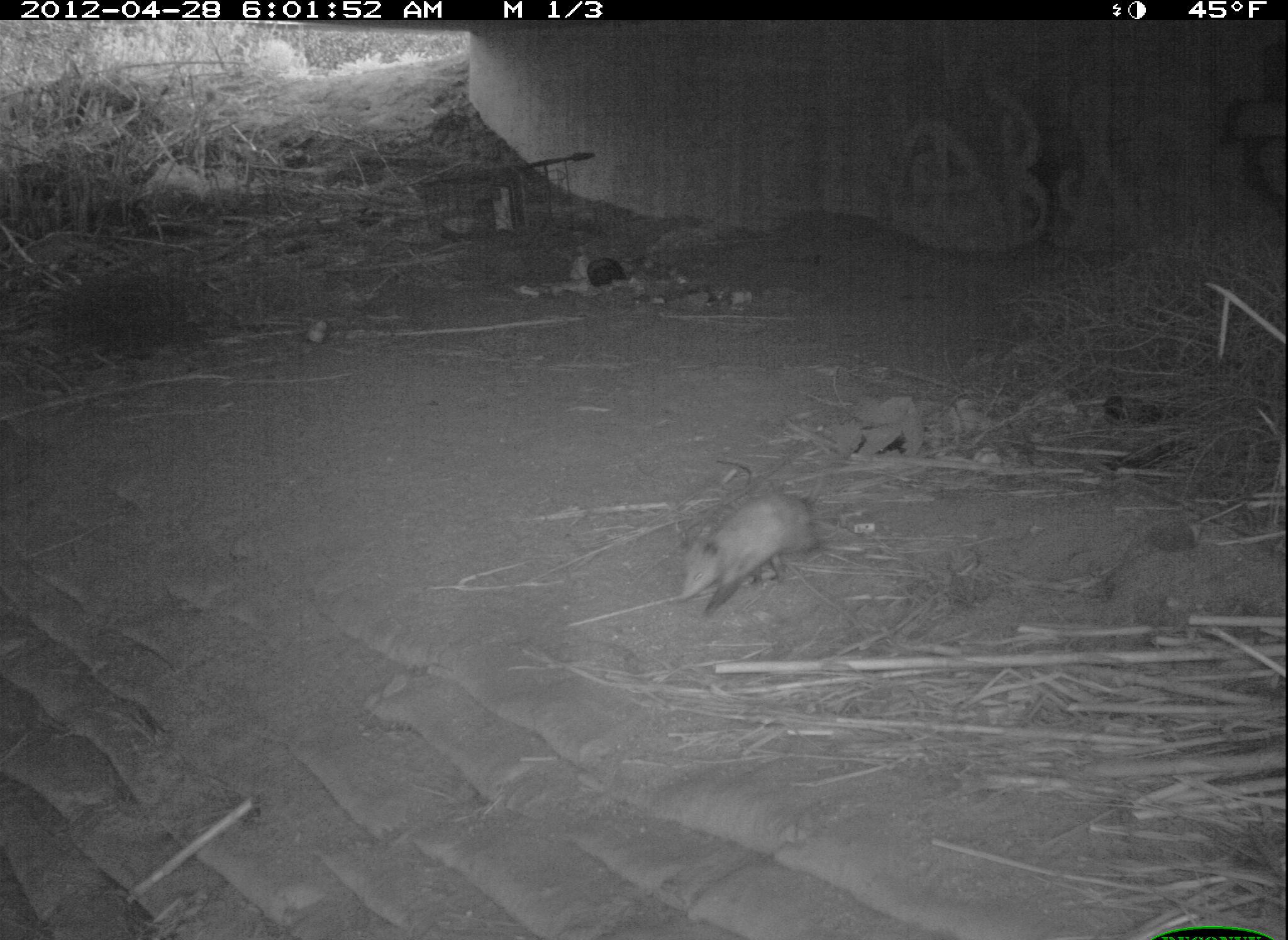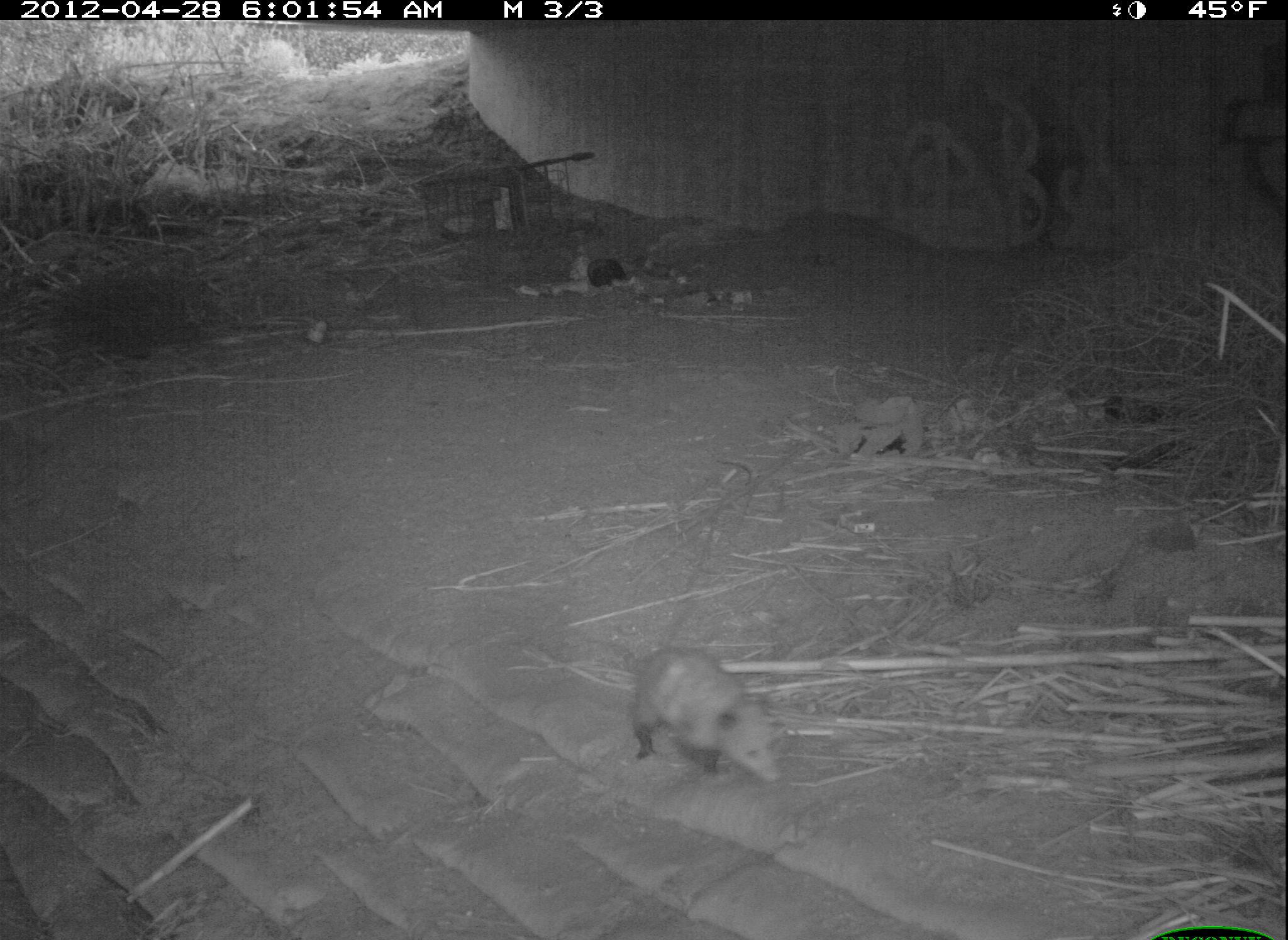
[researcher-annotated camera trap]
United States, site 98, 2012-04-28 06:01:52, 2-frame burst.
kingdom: Animalia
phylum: Chordata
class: Mammalia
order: Didelphimorphia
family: Didelphidae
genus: Didelphis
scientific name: Didelphis virginiana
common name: virginia opossum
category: opossum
Opossum (virginia opossum) (Didelphis virginiana).